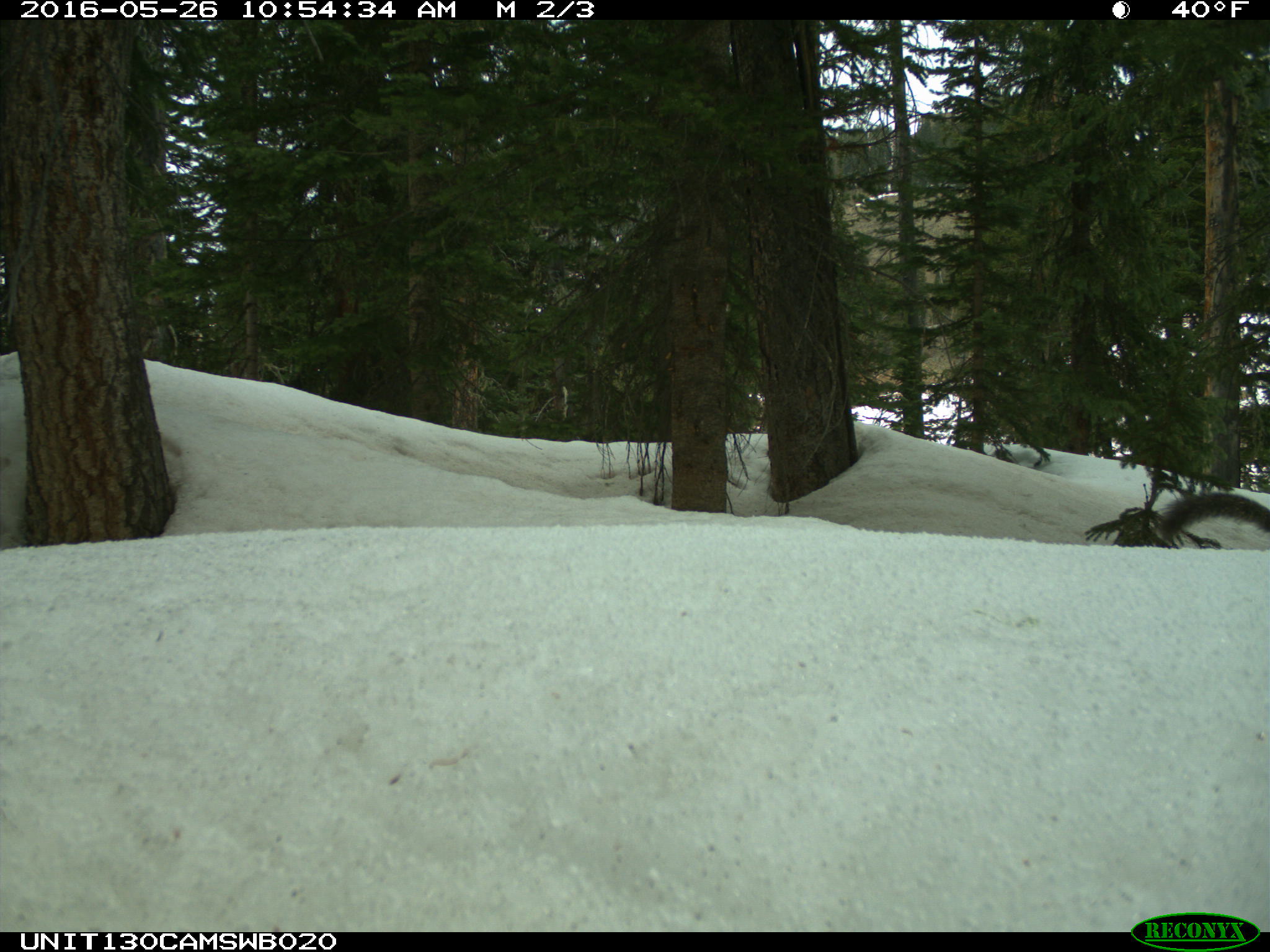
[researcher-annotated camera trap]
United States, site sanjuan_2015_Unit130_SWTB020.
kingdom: Animalia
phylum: Chordata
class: Mammalia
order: Rodentia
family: Sciuridae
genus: Tamiasciurus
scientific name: Tamiasciurus hudsonicus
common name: american red squirrel